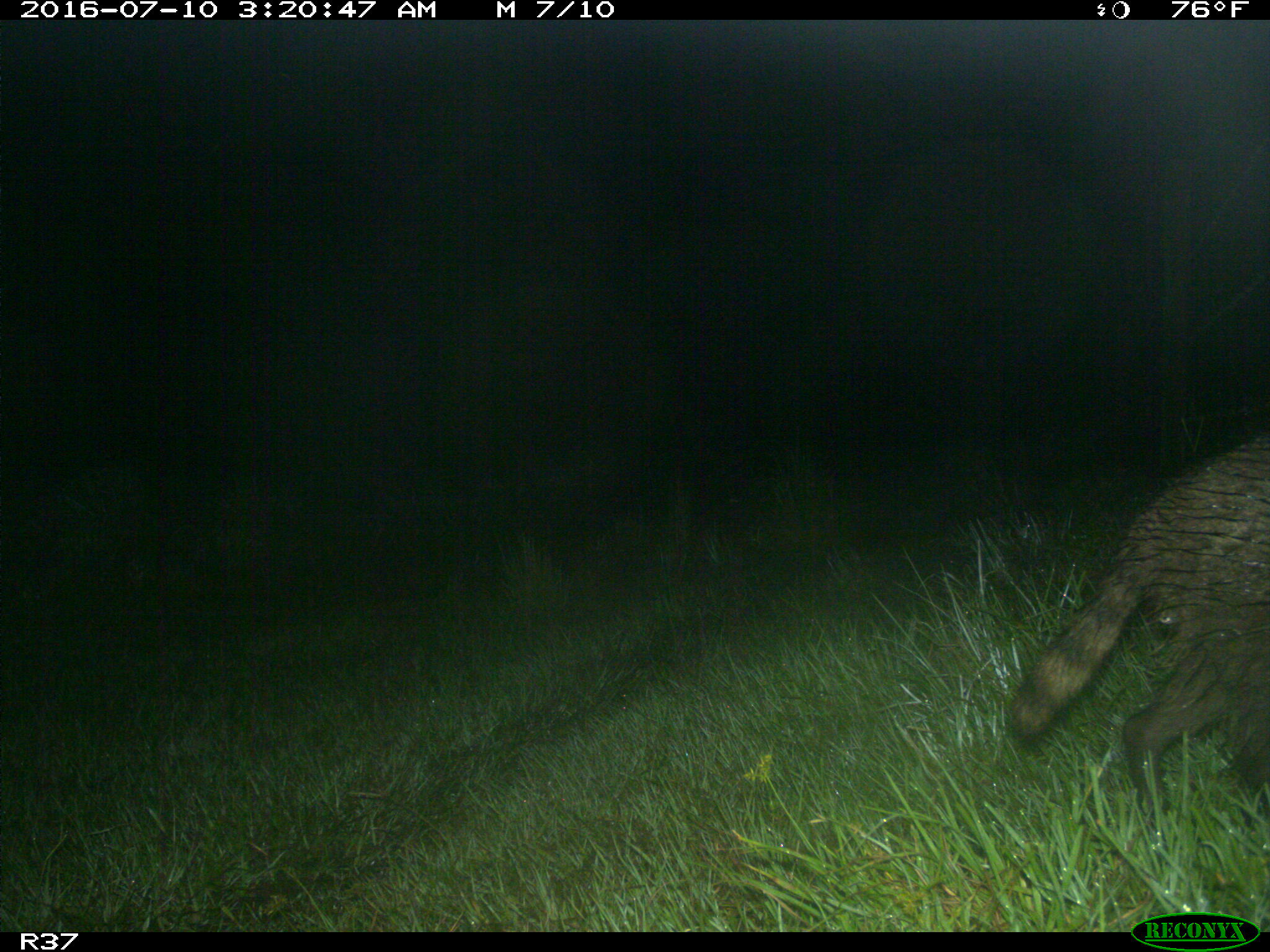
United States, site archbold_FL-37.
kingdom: Animalia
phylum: Chordata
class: Mammalia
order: Carnivora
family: Procyonidae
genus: Procyon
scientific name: Procyon lotor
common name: common raccoon